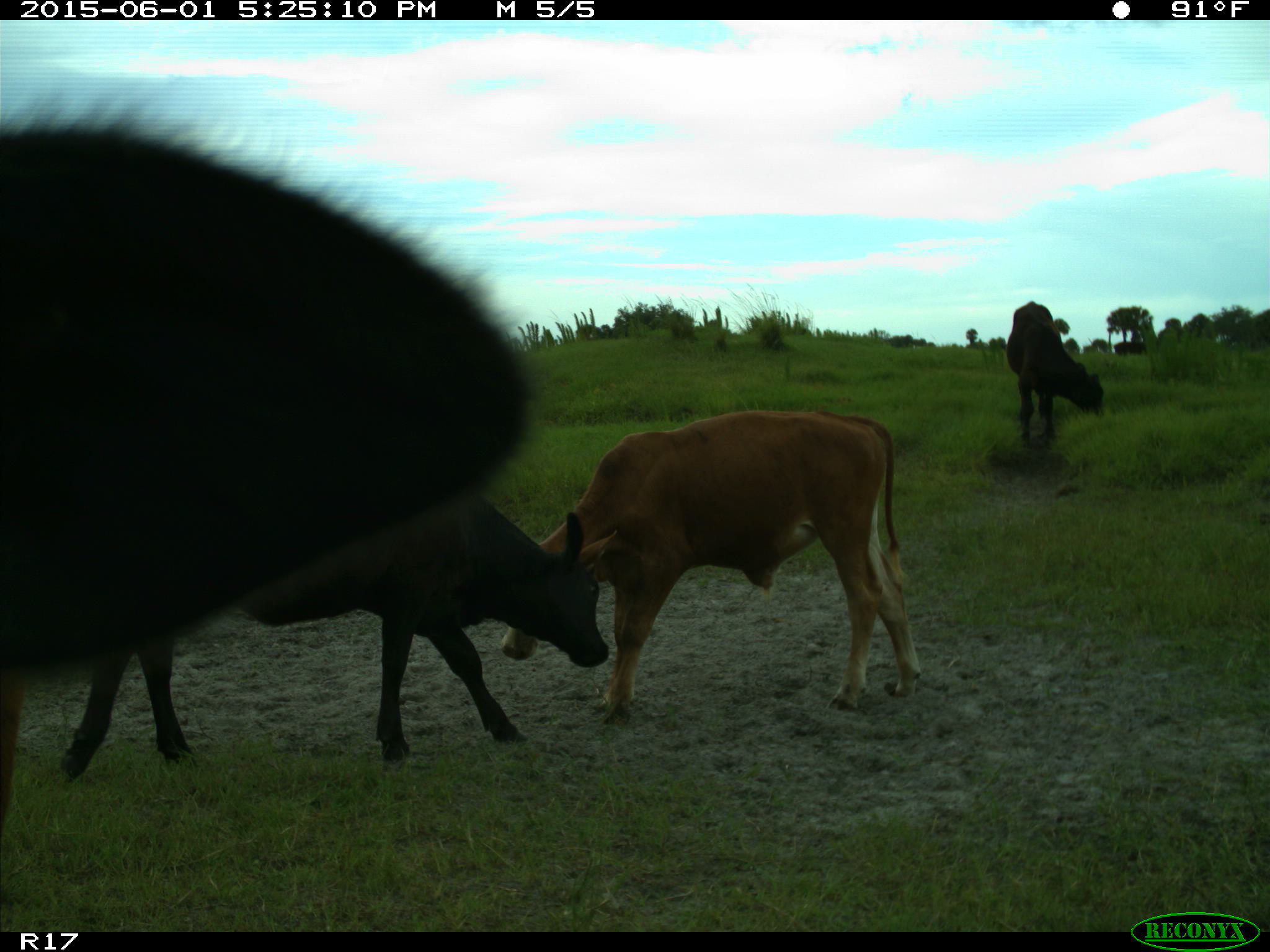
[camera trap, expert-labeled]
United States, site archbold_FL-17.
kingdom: Animalia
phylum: Chordata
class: Mammalia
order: Artiodactyla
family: Bovidae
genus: Bos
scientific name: Bos taurus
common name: domestic cow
Bos taurus (domestic cow).